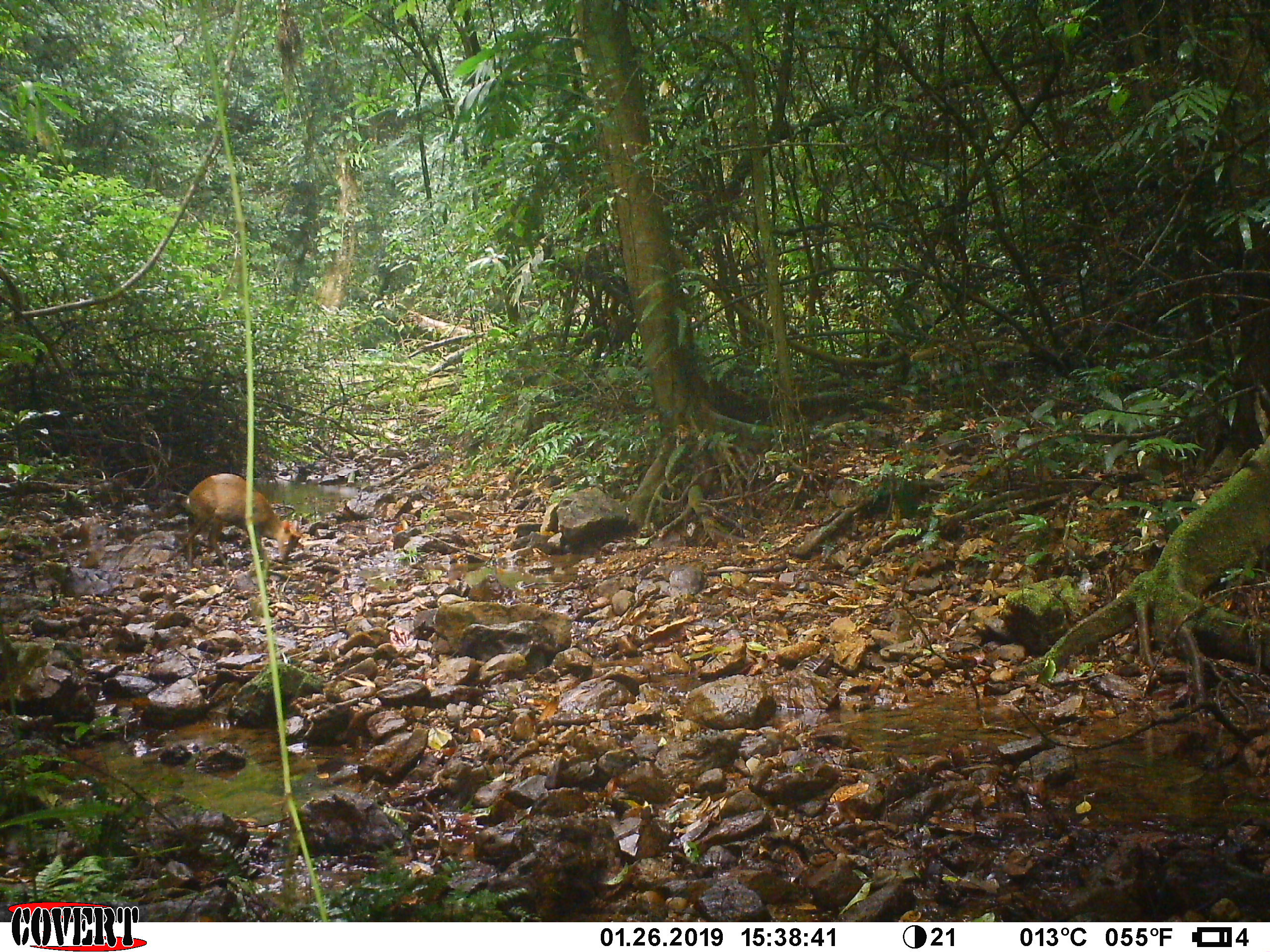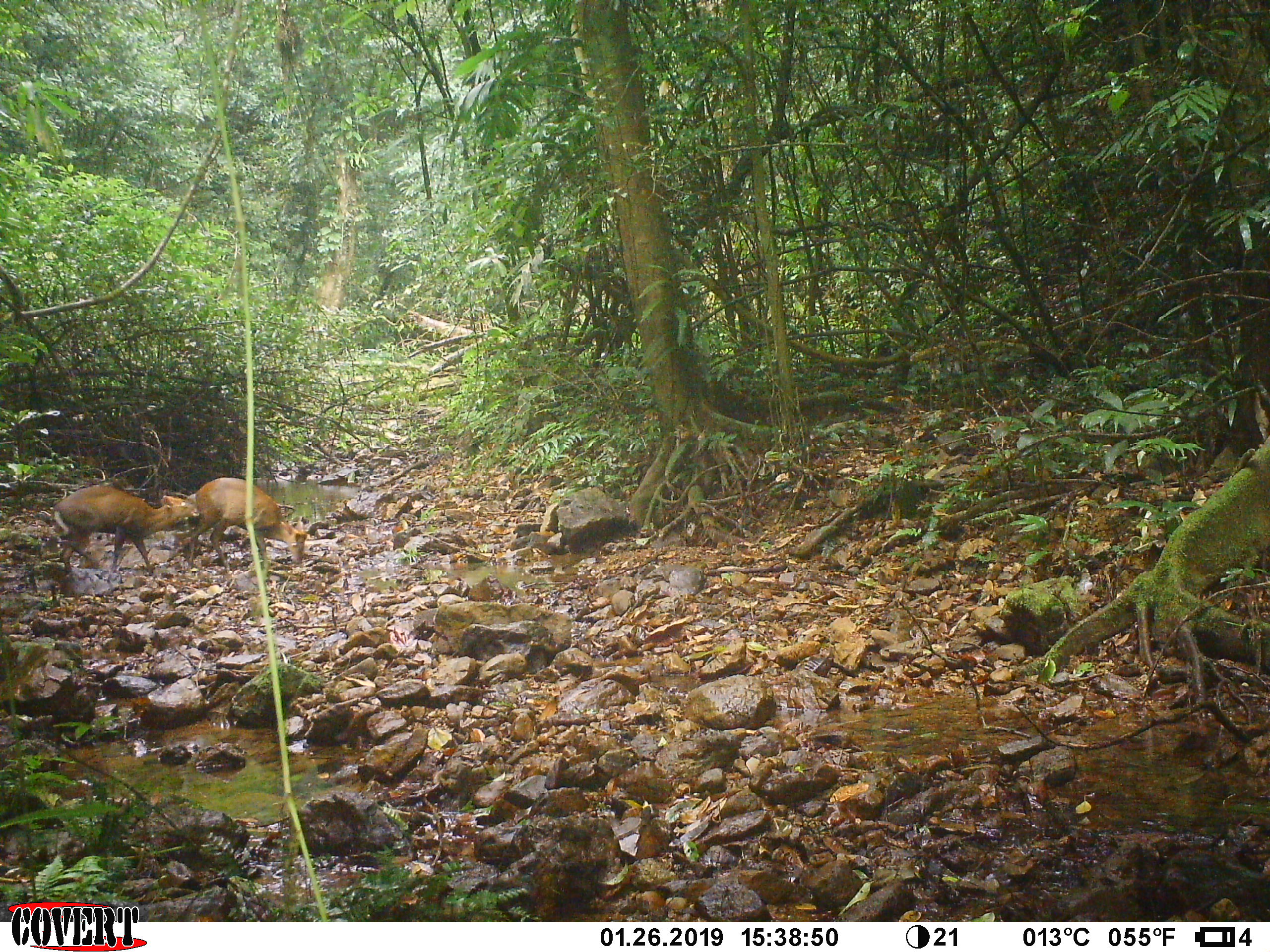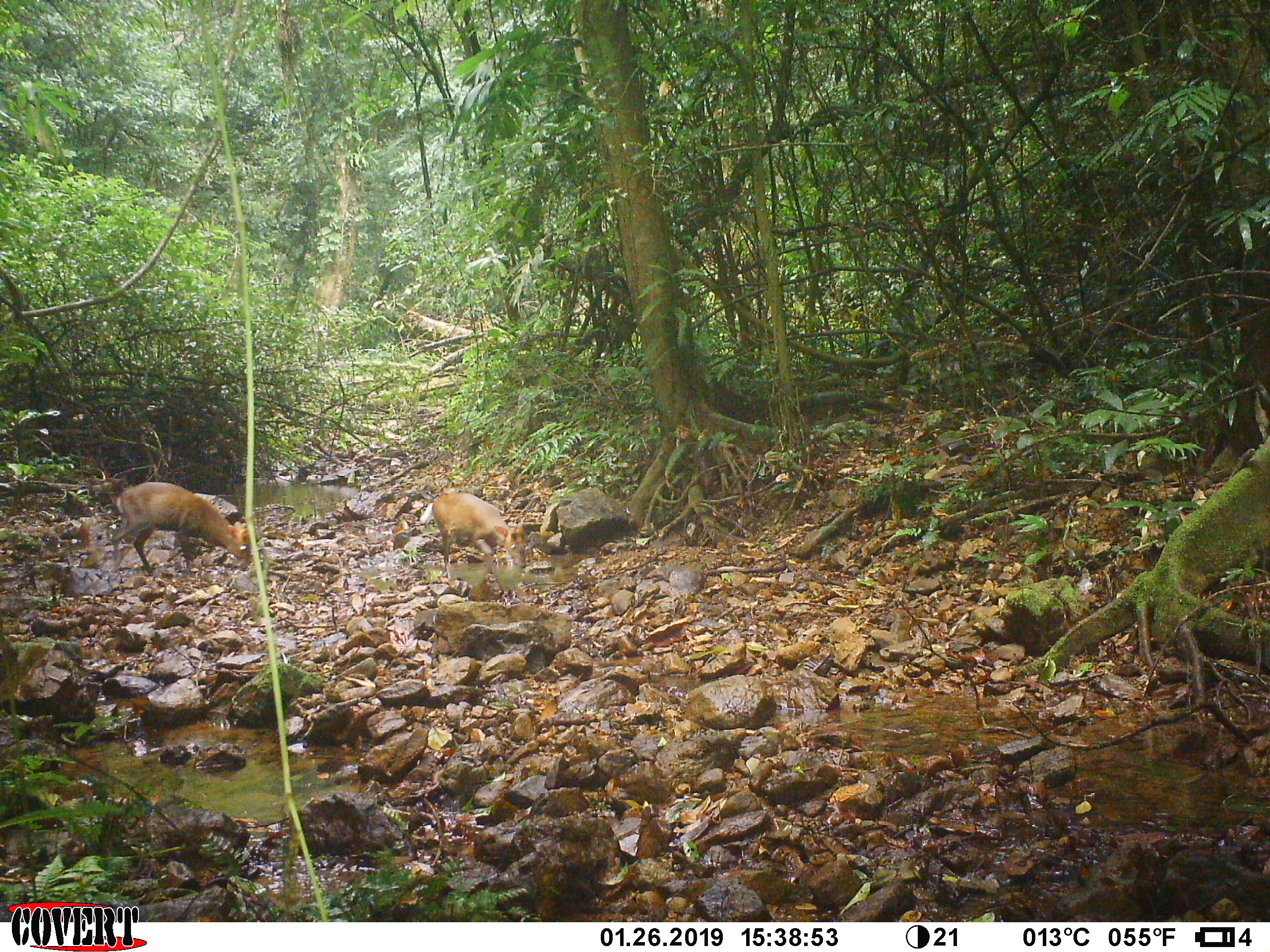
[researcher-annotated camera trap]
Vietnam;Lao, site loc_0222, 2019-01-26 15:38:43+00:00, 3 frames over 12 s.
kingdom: Animalia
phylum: Chordata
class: Mammalia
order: Artiodactyla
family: Cervidae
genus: Muntiacus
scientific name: Muntiacus rooseveltorum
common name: roosevelt's muntjac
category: roosevelts muntjac group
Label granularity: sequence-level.